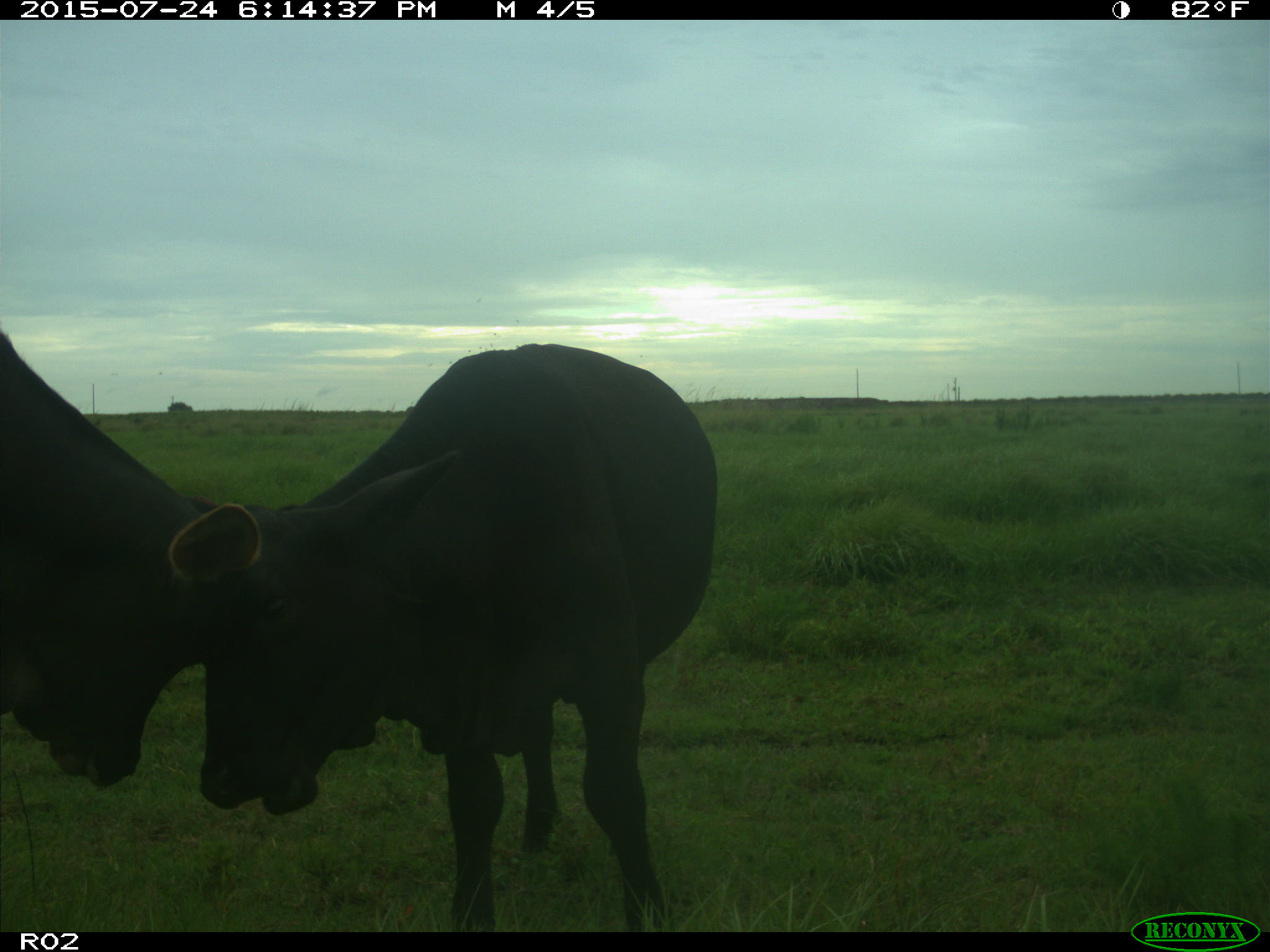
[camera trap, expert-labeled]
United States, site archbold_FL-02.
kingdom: Animalia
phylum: Chordata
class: Mammalia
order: Artiodactyla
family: Bovidae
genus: Bos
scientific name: Bos taurus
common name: domestic cow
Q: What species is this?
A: Bos taurus (domestic cow).